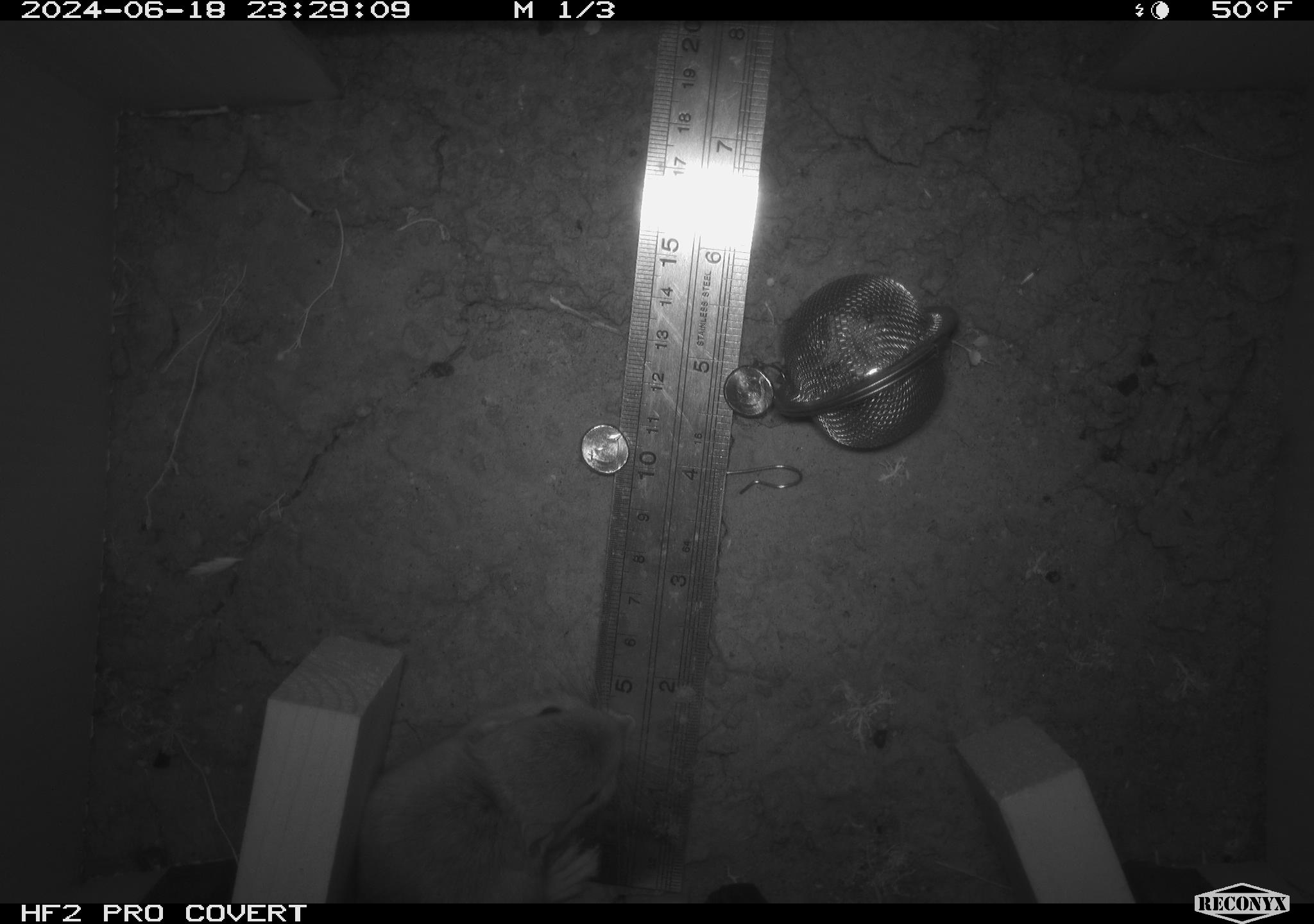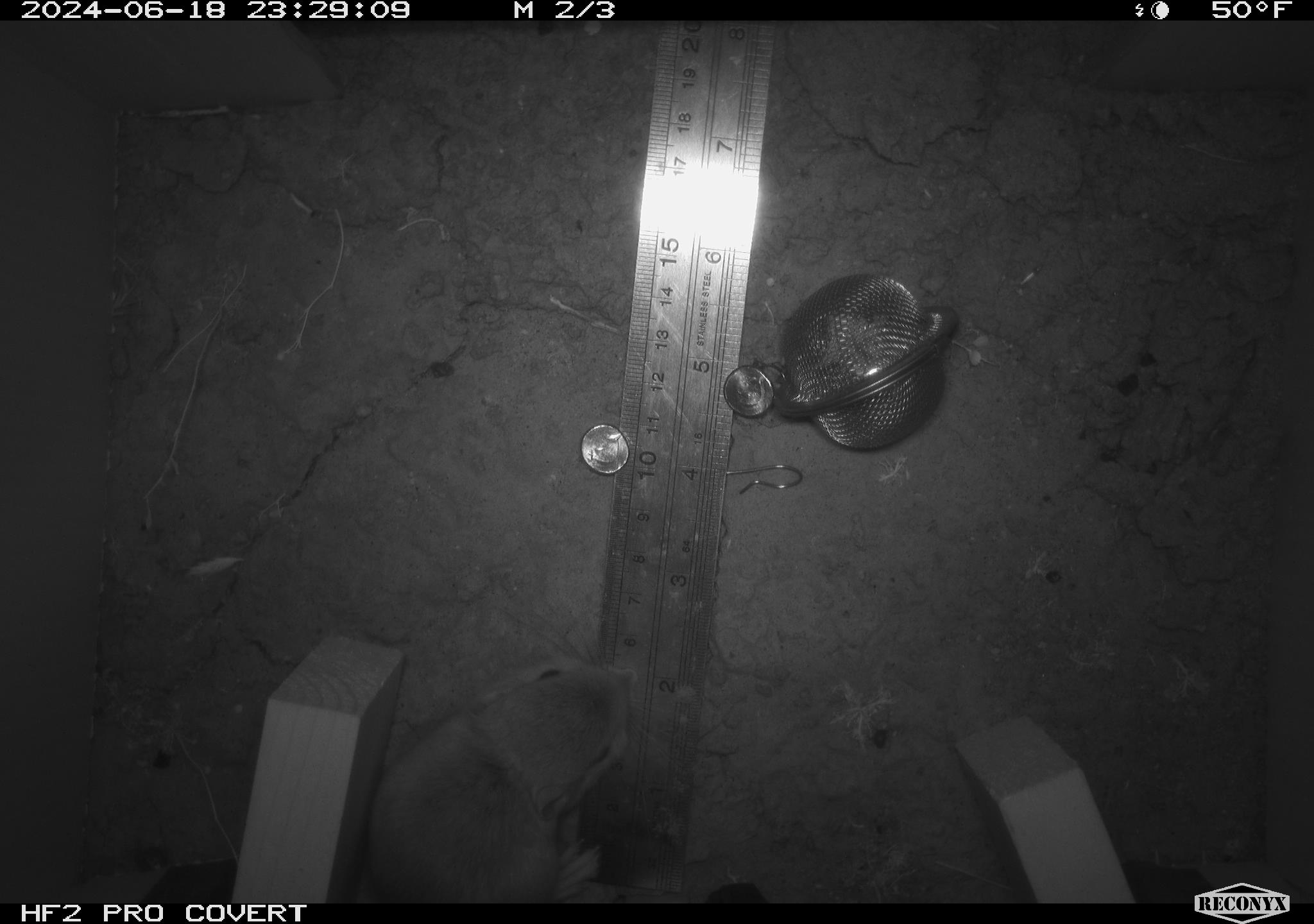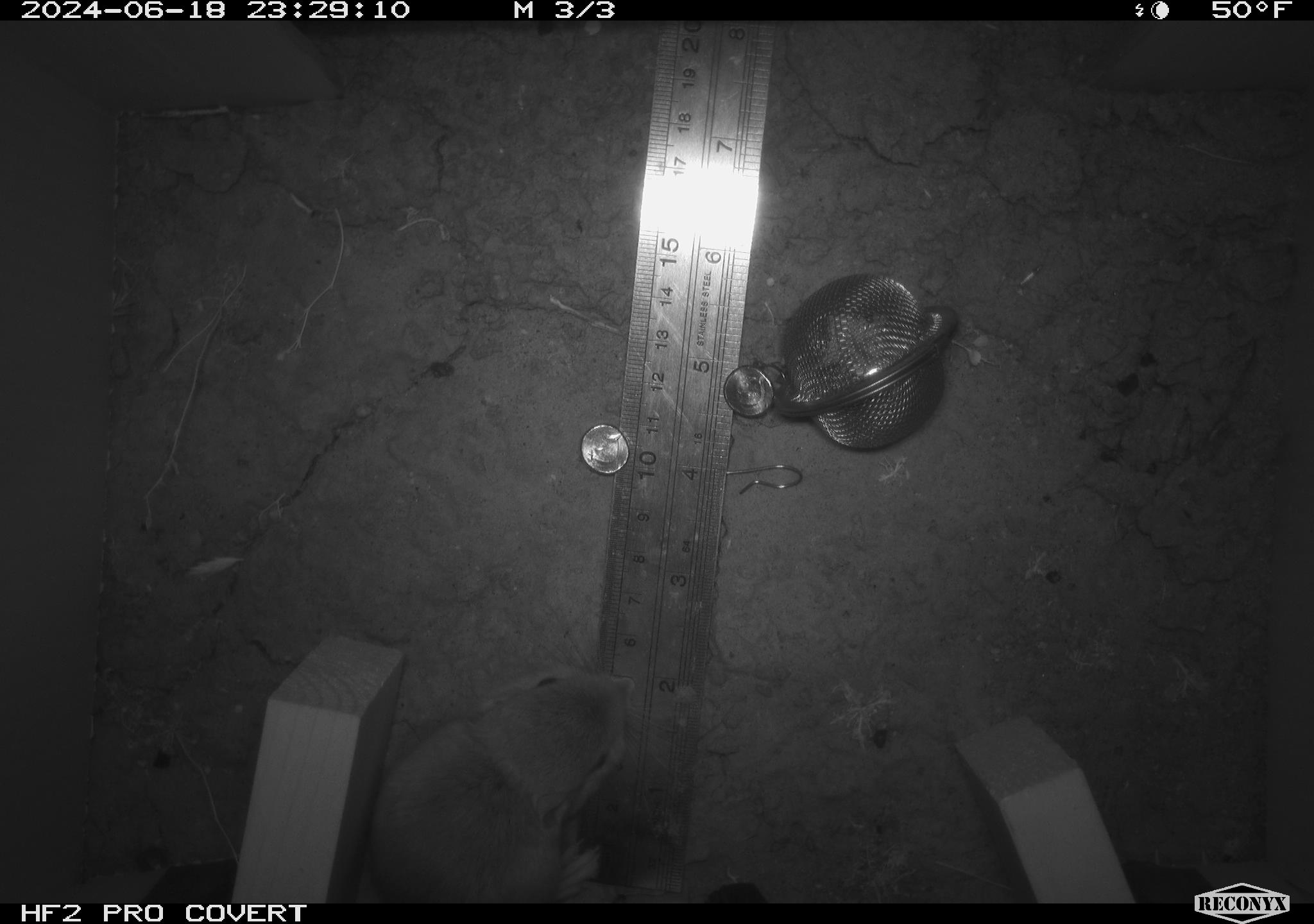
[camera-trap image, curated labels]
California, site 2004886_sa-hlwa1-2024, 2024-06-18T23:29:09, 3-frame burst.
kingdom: Animalia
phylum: Chordata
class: Mammalia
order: Rodentia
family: Heteromyidae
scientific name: Heteromyidae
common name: kangaroo rats and pocket mice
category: heteromyidae family